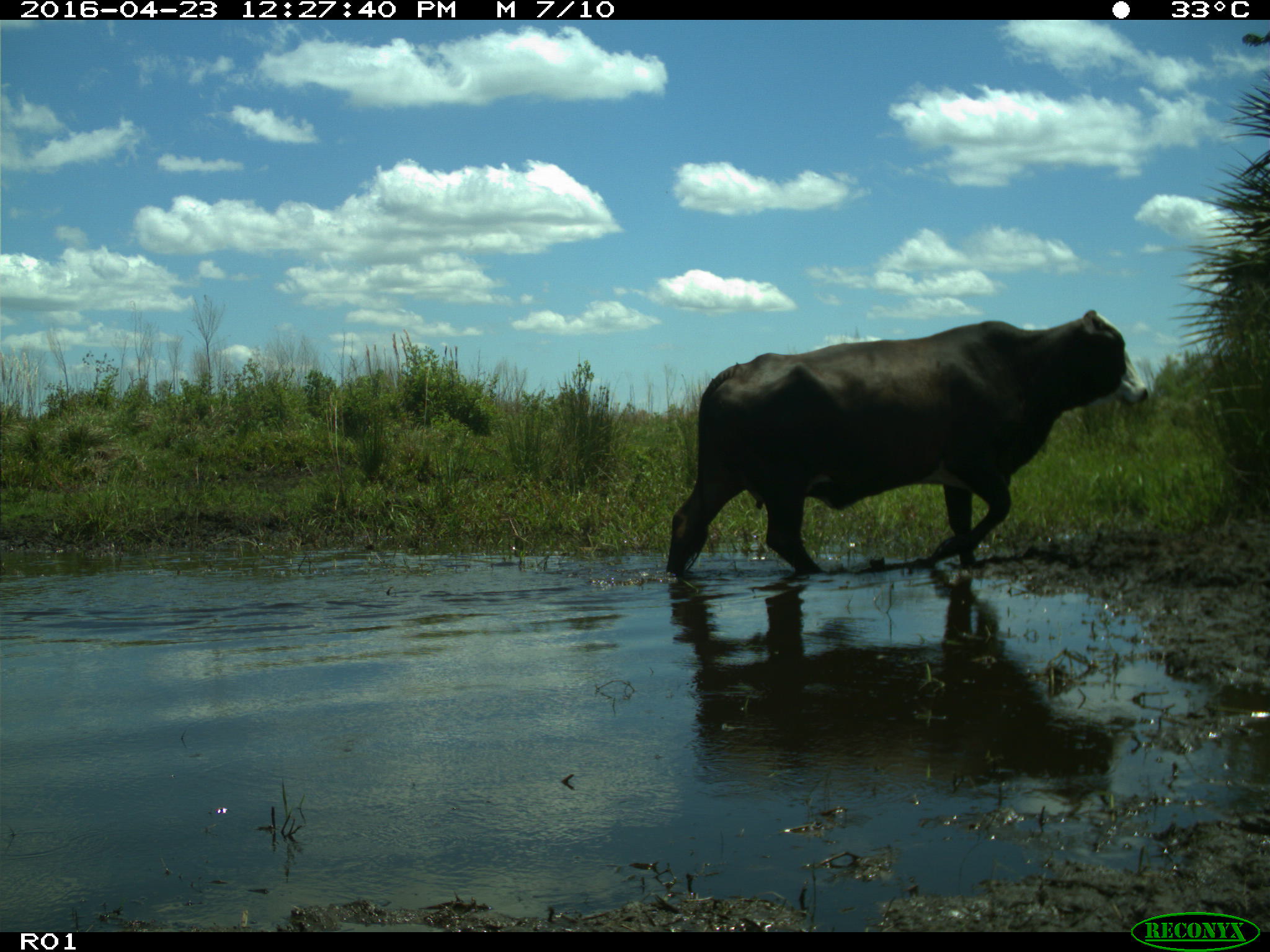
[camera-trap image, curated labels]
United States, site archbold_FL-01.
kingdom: Animalia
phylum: Chordata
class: Mammalia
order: Artiodactyla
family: Bovidae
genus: Bos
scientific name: Bos taurus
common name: domestic cow